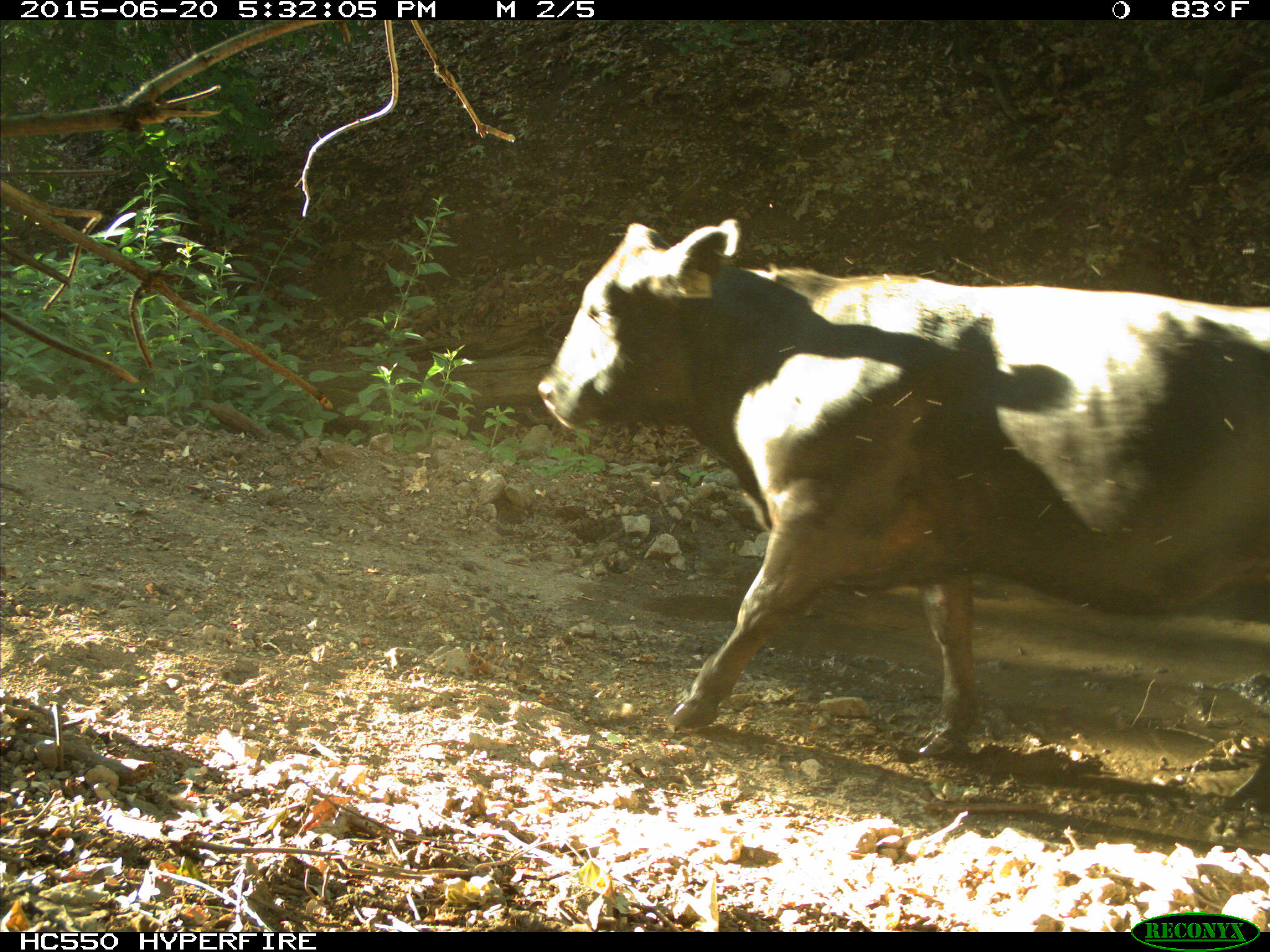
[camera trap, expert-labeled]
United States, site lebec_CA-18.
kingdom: Animalia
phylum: Chordata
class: Mammalia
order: Artiodactyla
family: Bovidae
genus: Bos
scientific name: Bos taurus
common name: domestic cow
Bos taurus (domestic cow).